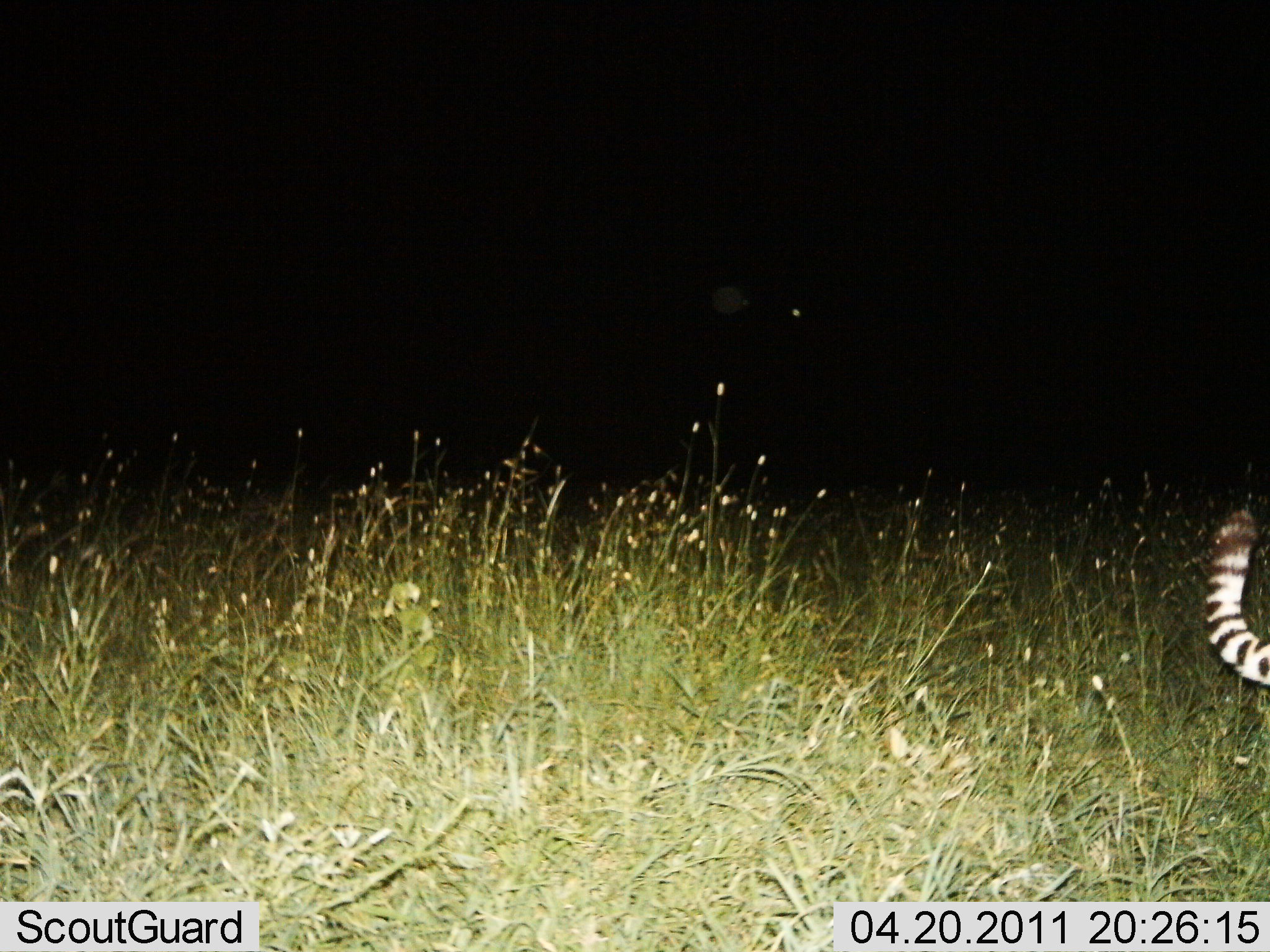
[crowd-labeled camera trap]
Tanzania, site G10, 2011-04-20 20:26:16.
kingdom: Animalia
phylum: Chordata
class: Mammalia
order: Carnivora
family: Felidae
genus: Acinonyx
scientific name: Acinonyx jubatus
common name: cheetah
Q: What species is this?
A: Cheetah (Acinonyx jubatus).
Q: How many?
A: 1.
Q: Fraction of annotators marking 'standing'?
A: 12%.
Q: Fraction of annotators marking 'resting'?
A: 0%.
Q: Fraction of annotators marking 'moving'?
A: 88%.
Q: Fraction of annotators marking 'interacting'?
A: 0%.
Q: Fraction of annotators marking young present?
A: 0%.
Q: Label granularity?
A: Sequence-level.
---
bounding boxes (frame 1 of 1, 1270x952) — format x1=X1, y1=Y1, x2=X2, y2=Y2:
animal: x1=1199, y1=503, x2=1270, y2=690